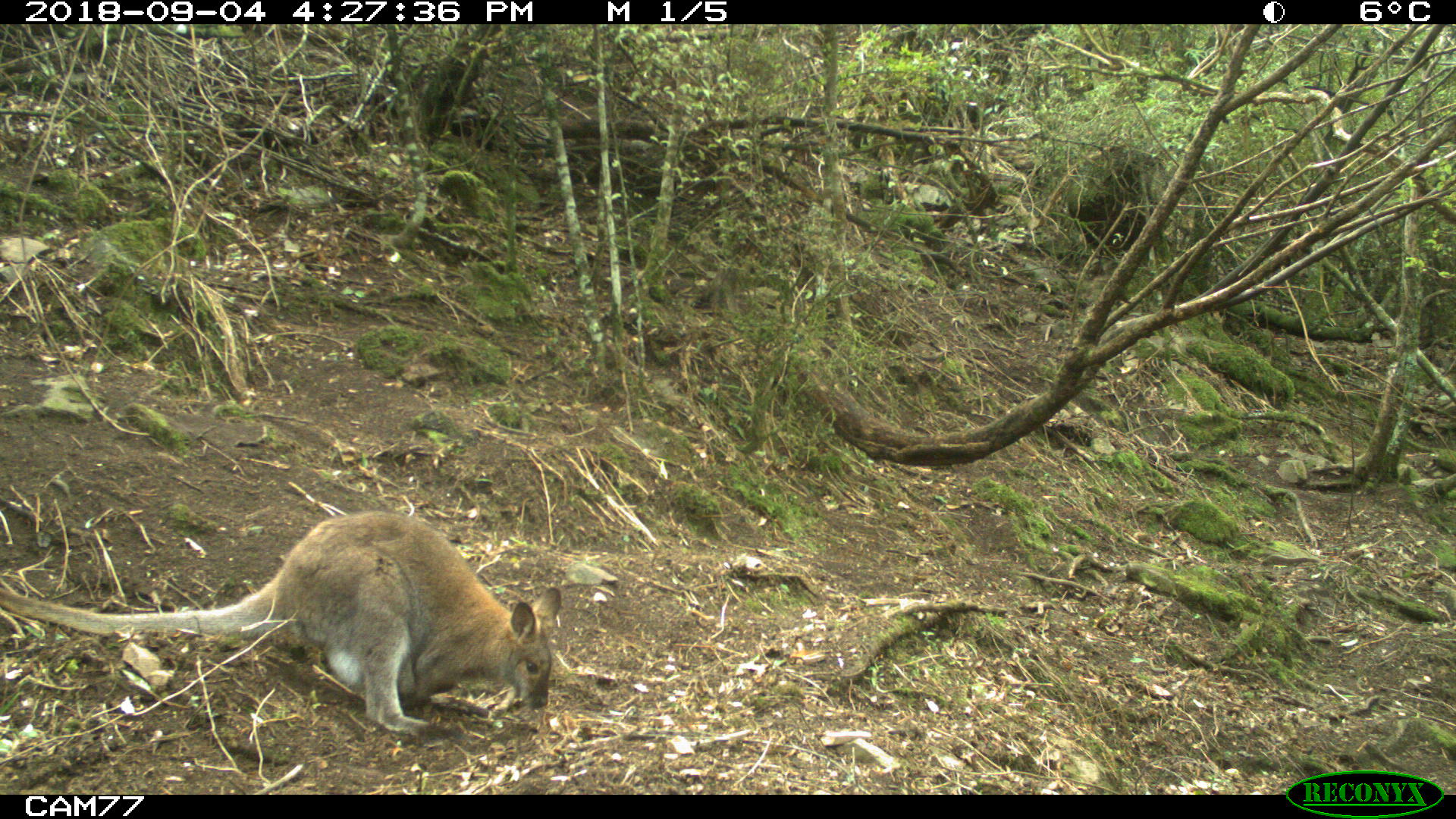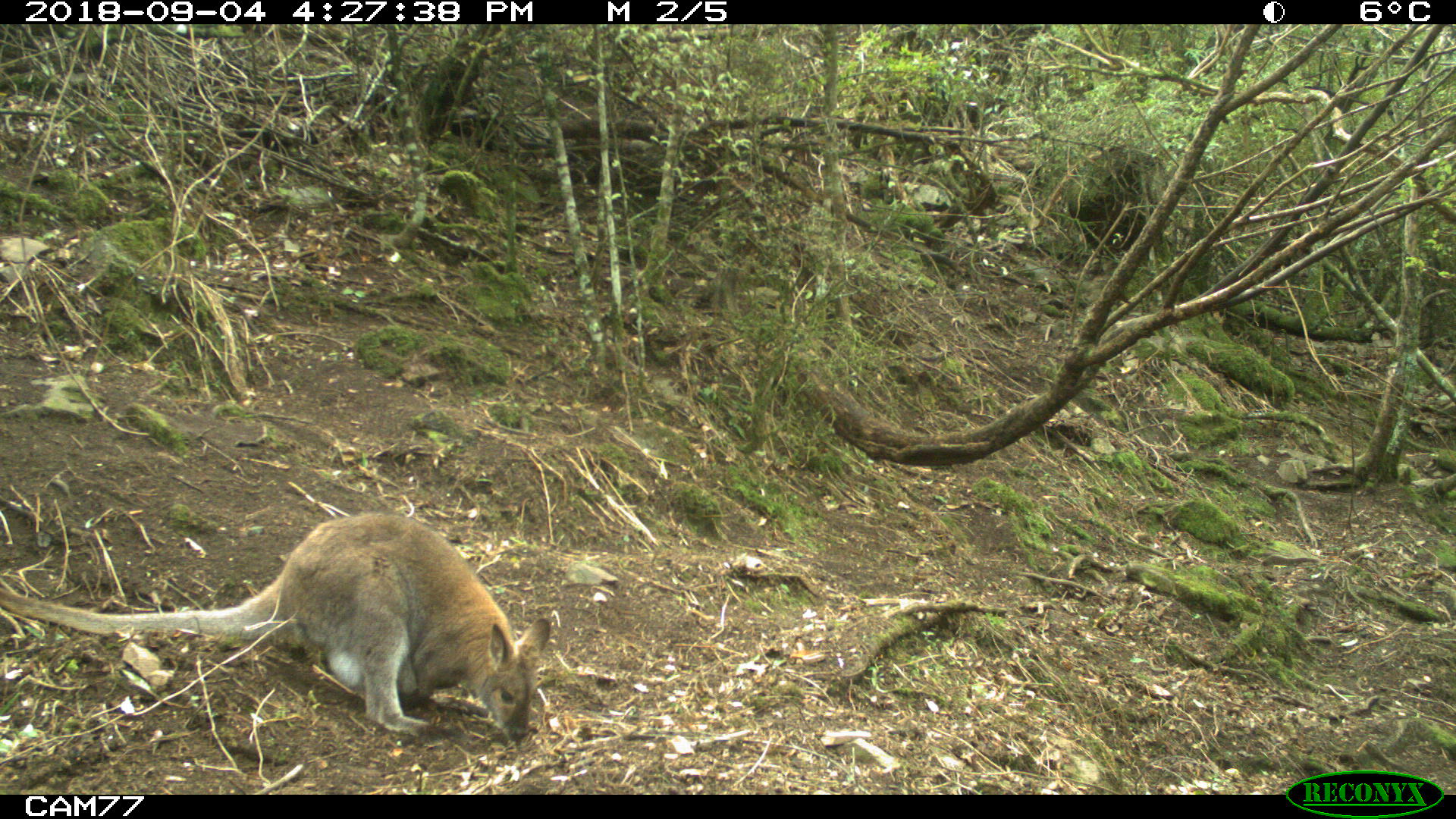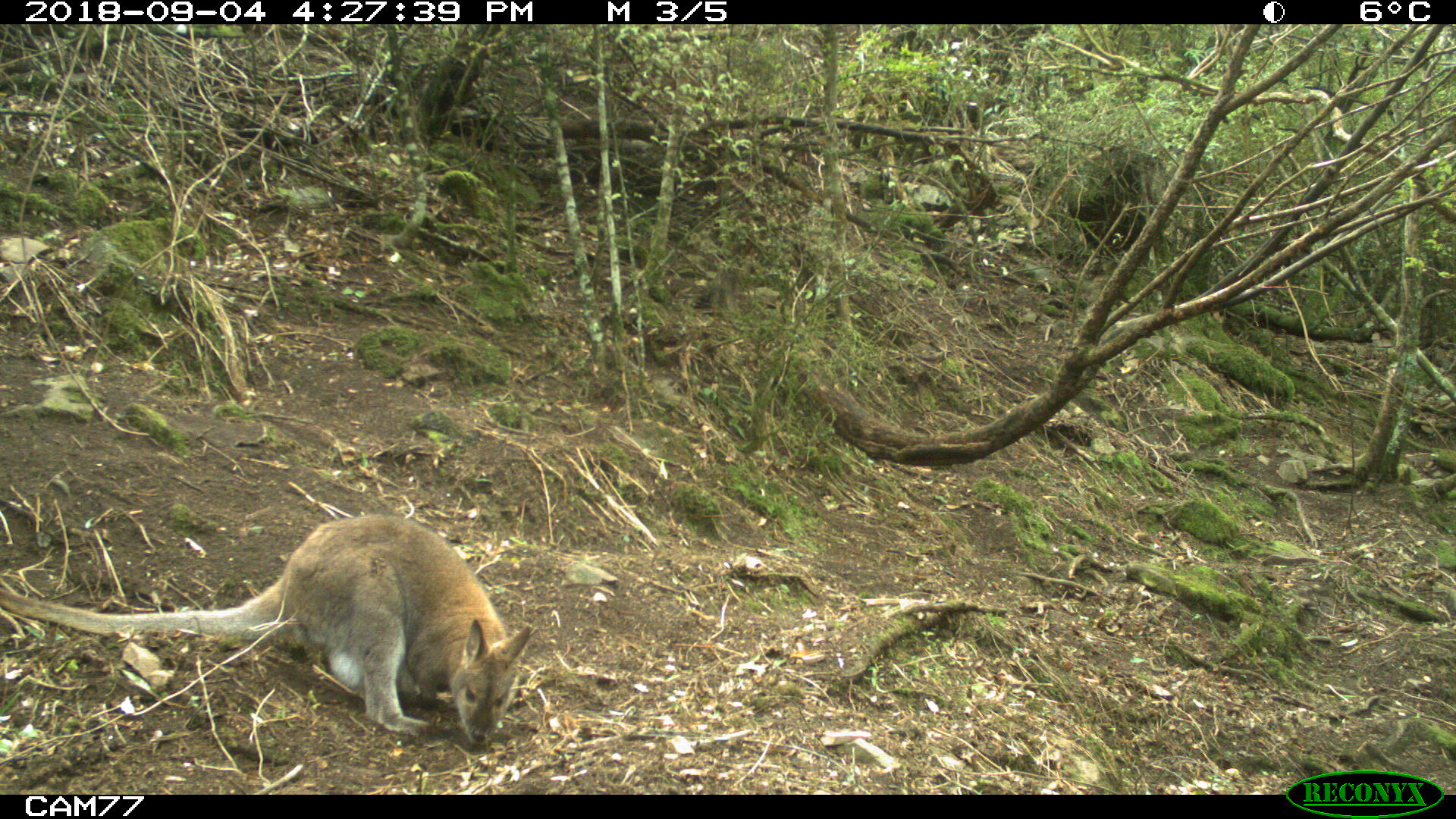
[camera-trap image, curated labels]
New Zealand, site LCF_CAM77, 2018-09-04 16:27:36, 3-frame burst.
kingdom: Animalia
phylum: Chordata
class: Mammalia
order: Diprotodontia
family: Macropodidae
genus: Notamacropus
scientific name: Notamacropus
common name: wallaby